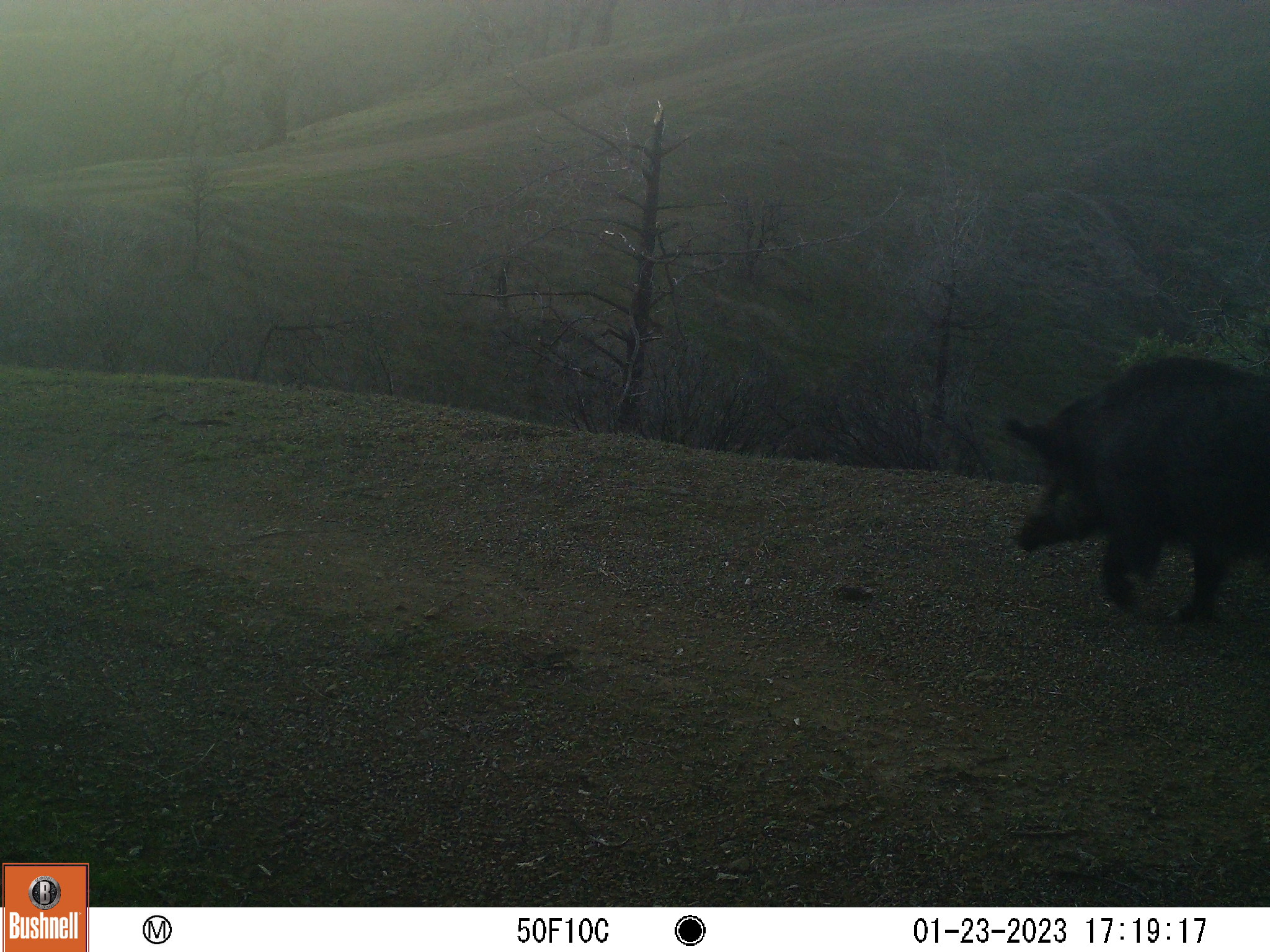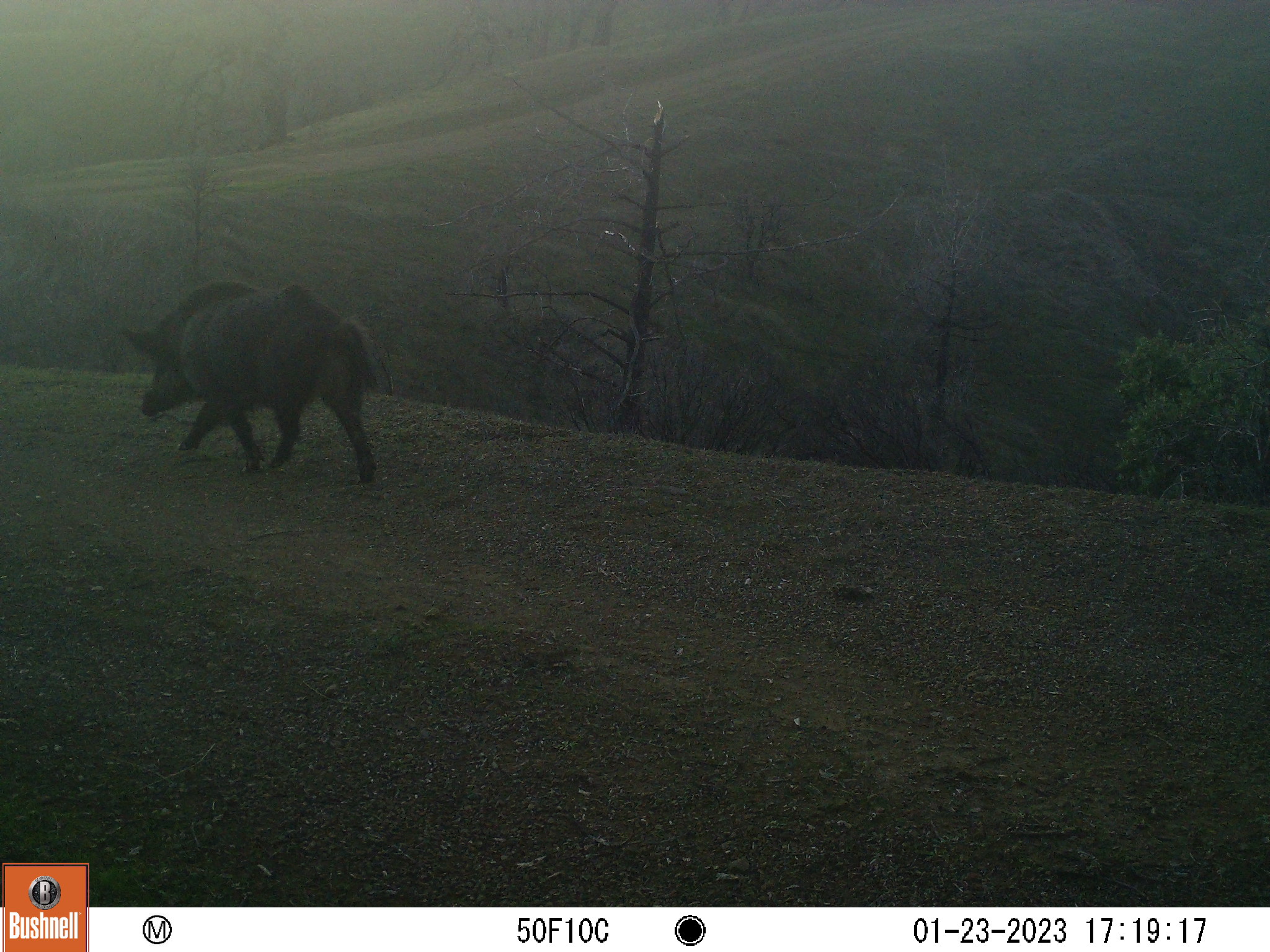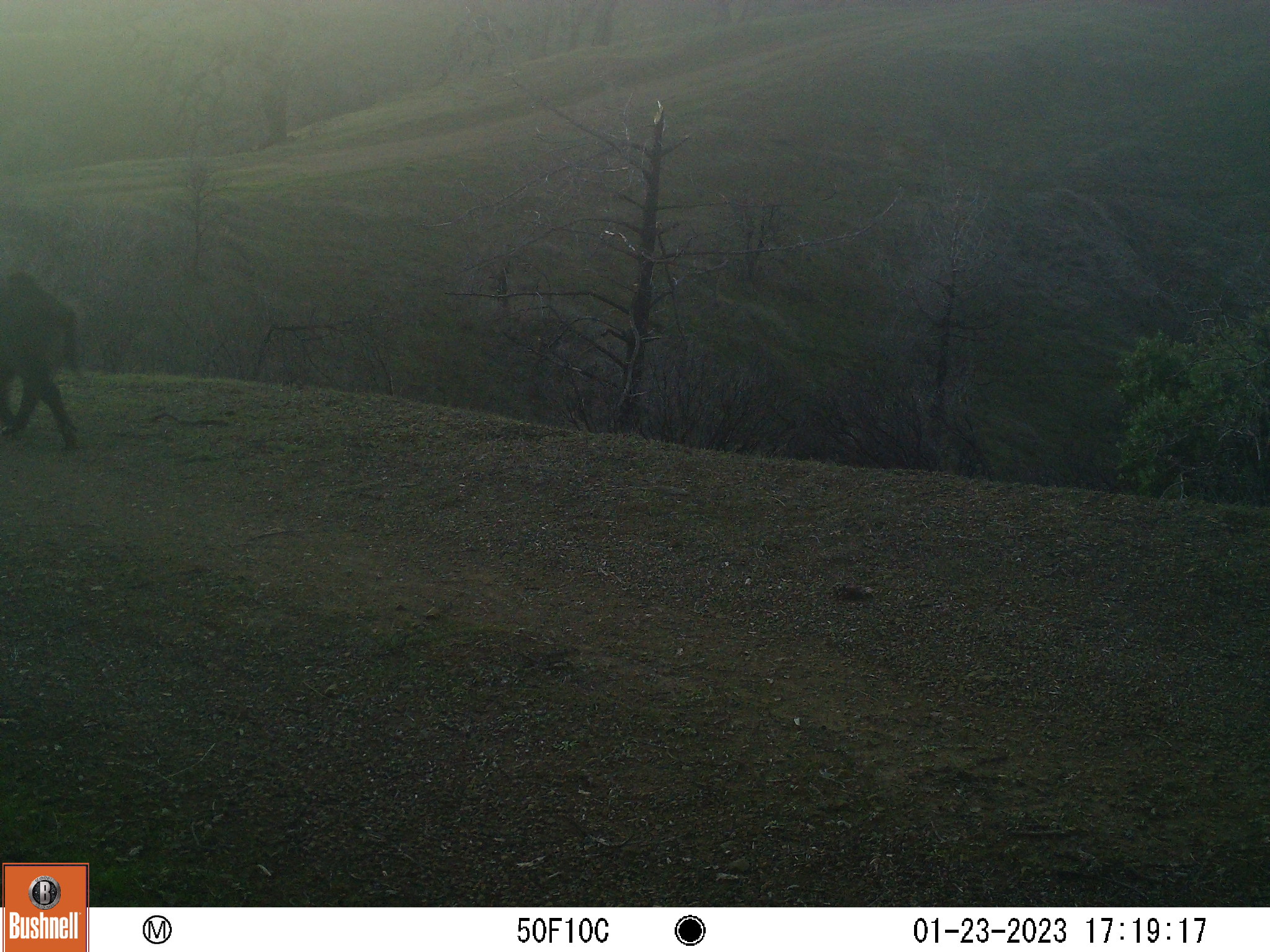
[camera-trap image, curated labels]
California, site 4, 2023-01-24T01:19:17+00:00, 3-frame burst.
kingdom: Animalia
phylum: Chordata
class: Mammalia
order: Artiodactyla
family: Suidae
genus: Sus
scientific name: Sus scrofa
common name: wild boar